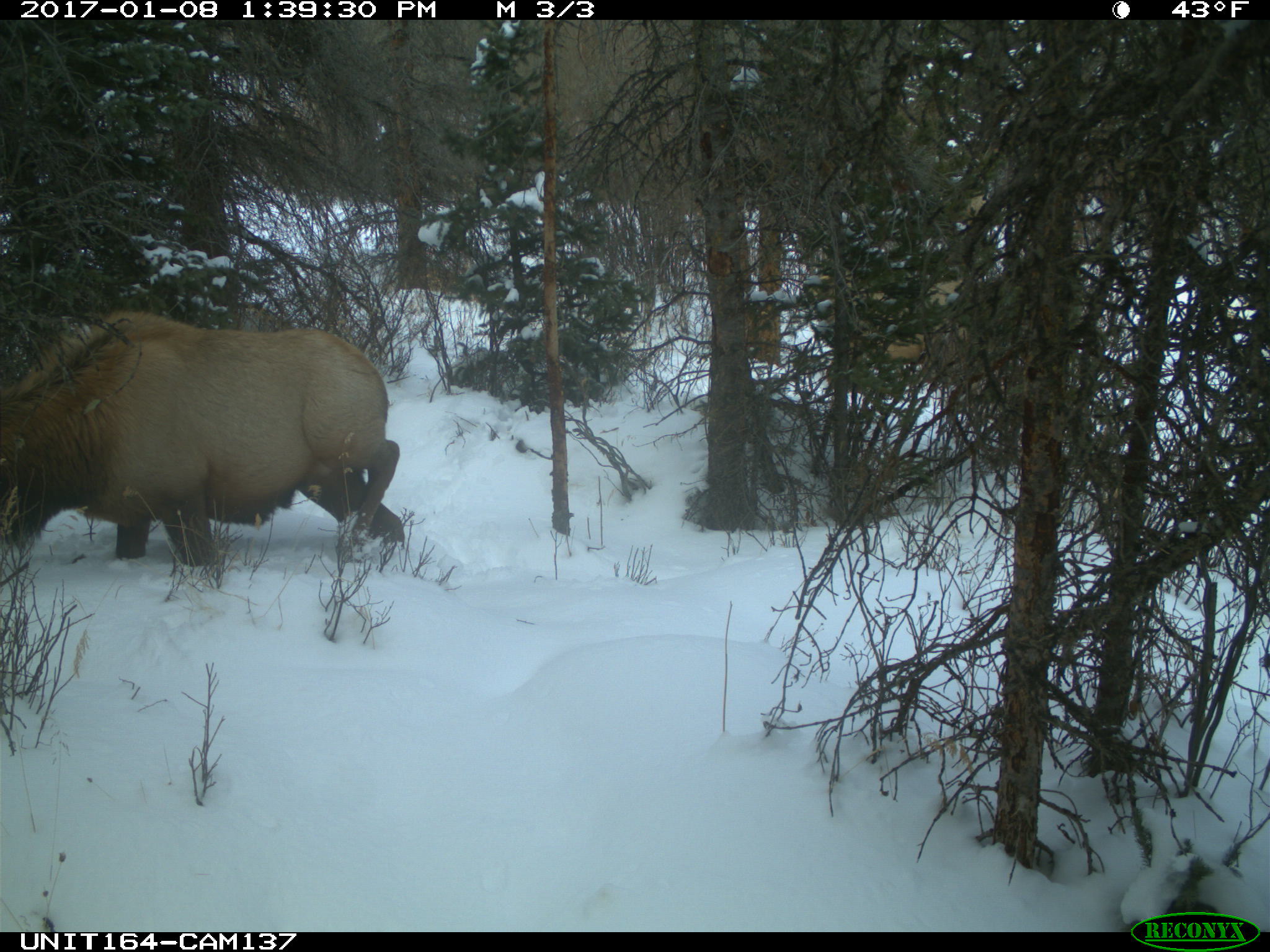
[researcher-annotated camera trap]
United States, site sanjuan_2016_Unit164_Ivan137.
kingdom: Animalia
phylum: Chordata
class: Mammalia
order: Artiodactyla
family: Cervidae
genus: Cervus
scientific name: Cervus elaphus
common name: red deer